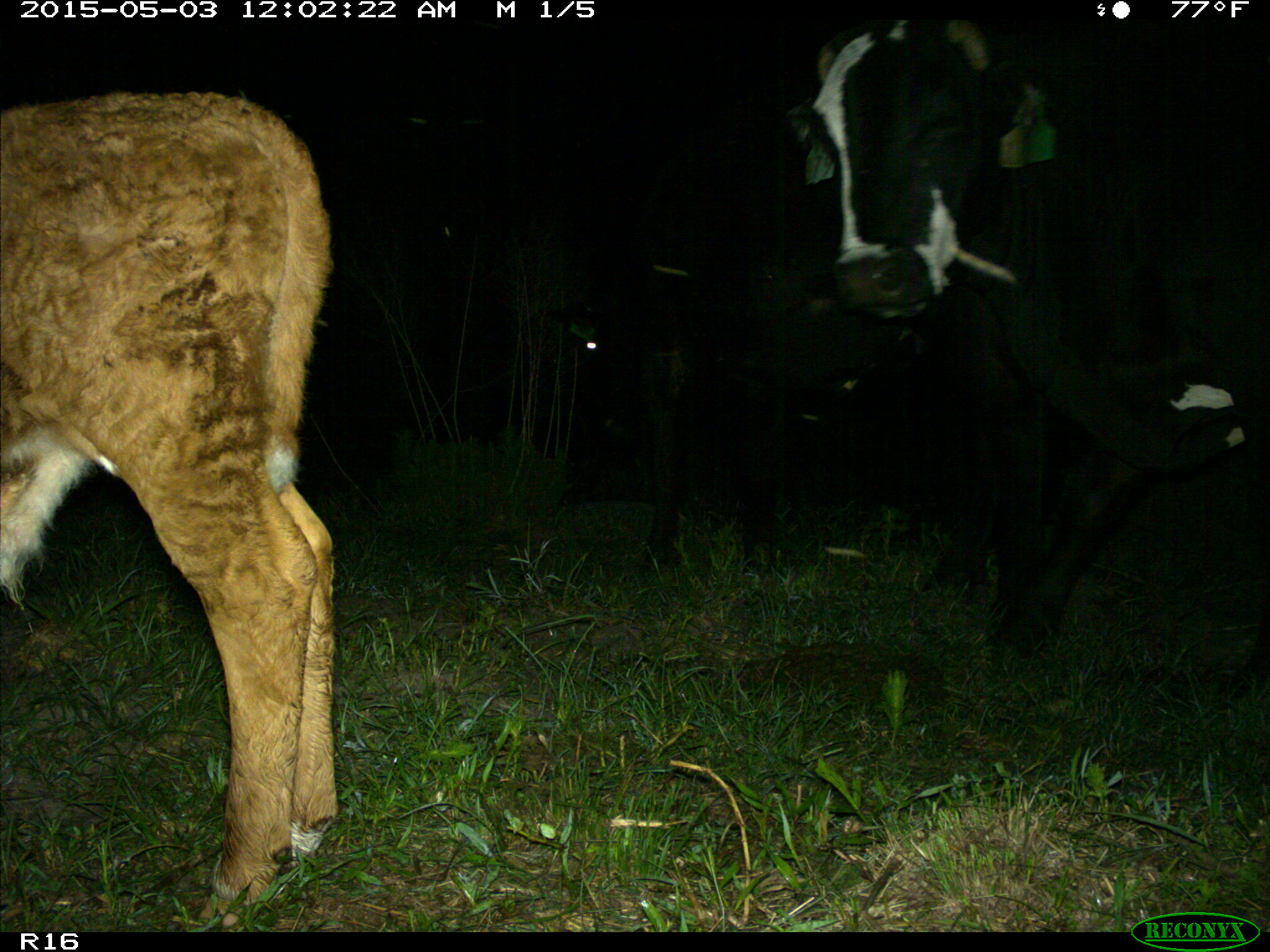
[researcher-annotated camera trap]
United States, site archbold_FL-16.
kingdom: Animalia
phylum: Chordata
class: Mammalia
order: Artiodactyla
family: Bovidae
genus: Bos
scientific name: Bos taurus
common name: domestic cow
Bos taurus (domestic cow).